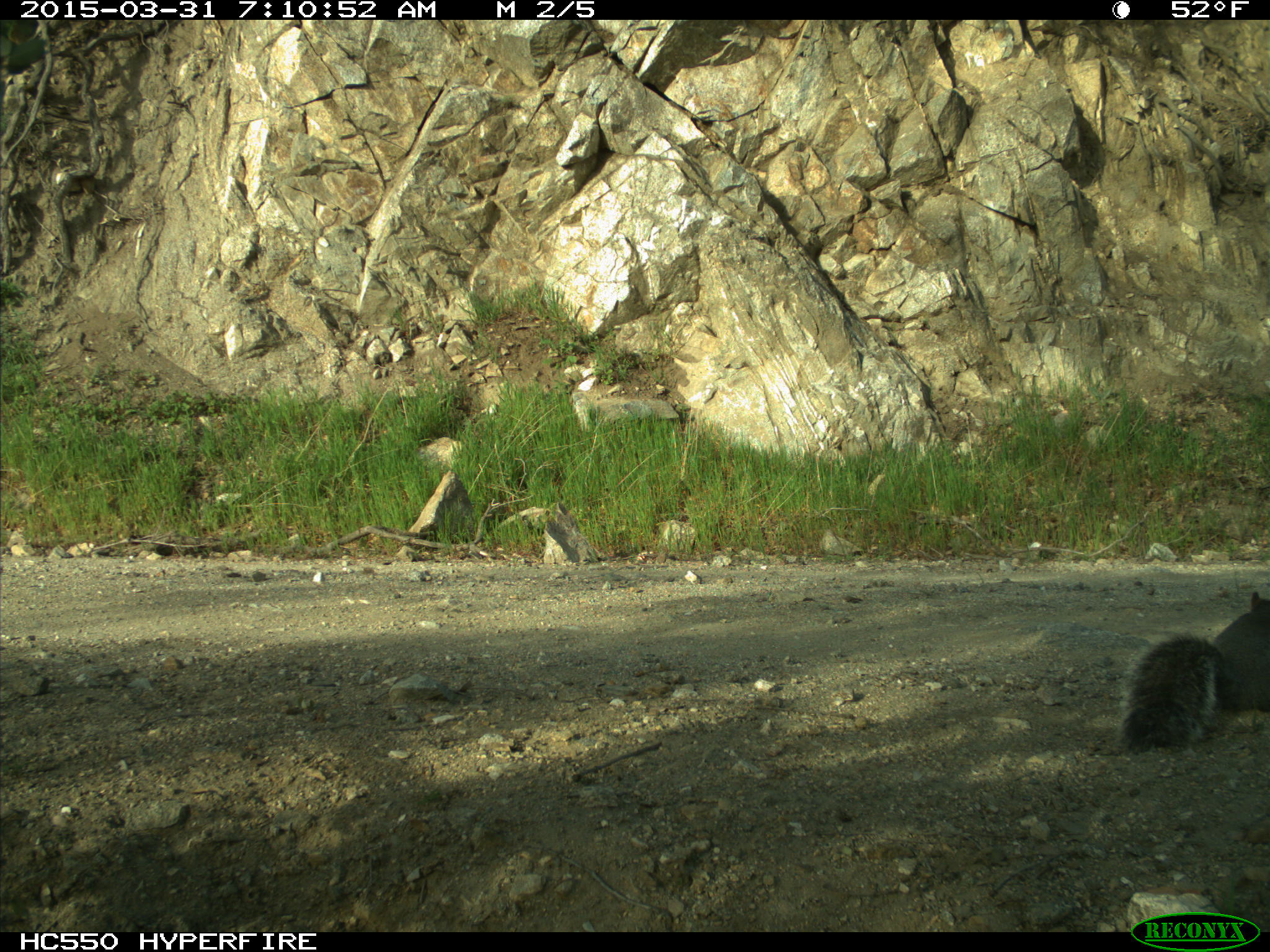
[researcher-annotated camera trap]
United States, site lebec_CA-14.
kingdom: Animalia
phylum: Chordata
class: Mammalia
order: Rodentia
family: Sciuridae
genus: Sciurus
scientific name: Sciurus carolinensis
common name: eastern gray squirrel